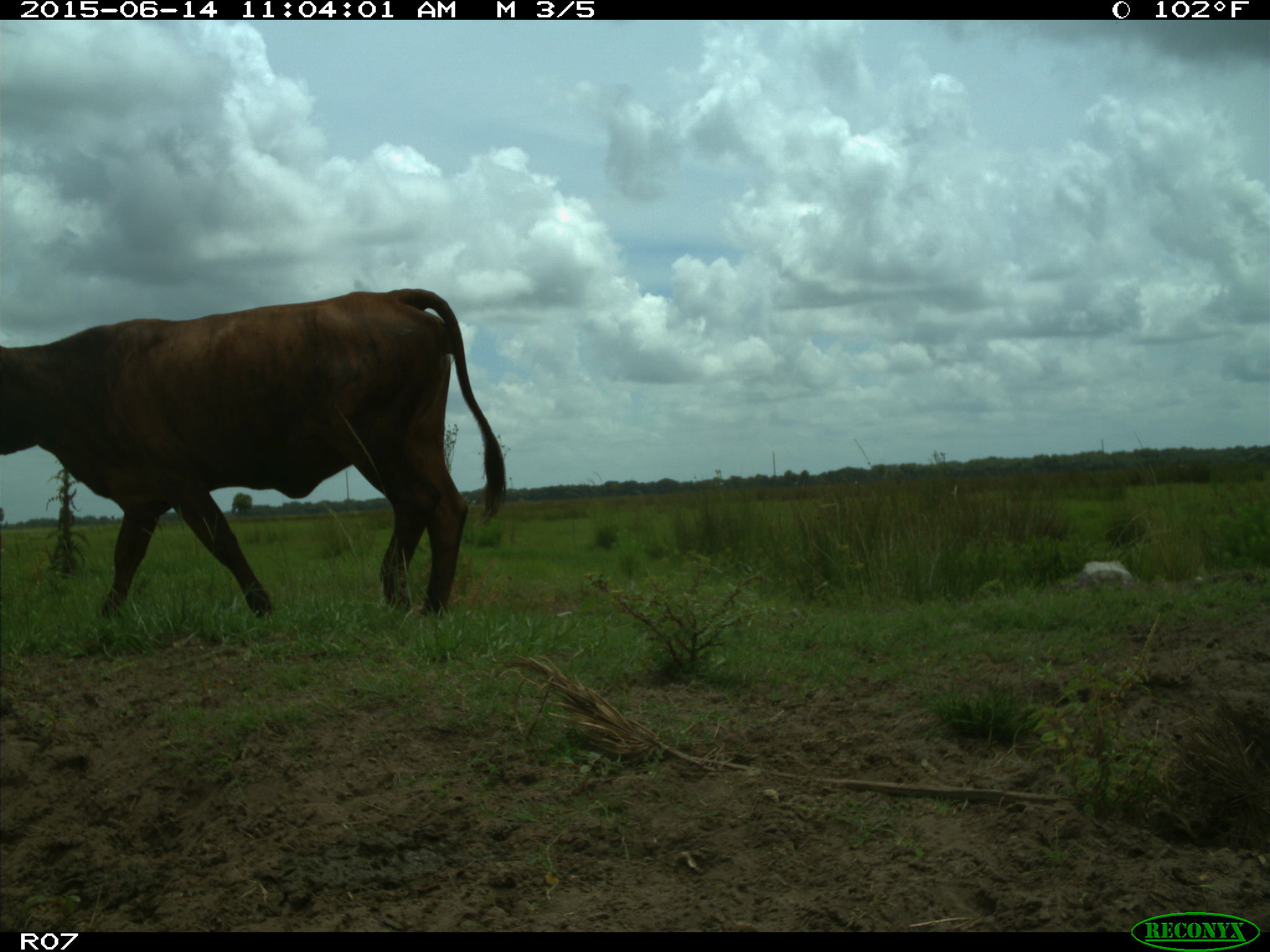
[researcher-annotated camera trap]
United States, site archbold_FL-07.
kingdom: Animalia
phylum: Chordata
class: Mammalia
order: Artiodactyla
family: Bovidae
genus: Bos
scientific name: Bos taurus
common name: domestic cow